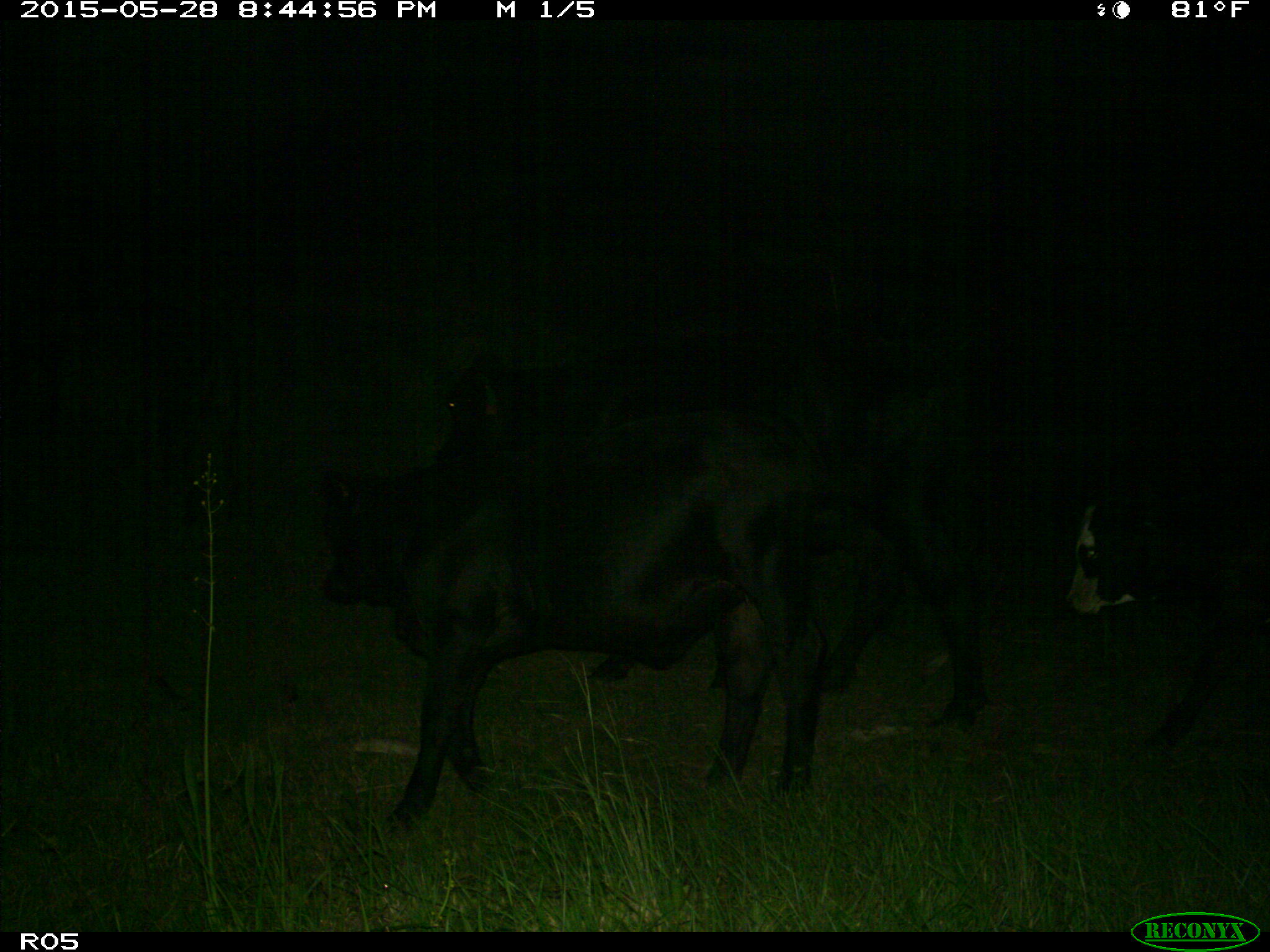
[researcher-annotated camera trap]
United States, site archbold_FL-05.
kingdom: Animalia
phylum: Chordata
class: Mammalia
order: Artiodactyla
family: Bovidae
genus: Bos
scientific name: Bos taurus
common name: domestic cow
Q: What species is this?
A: Bos taurus (domestic cow).